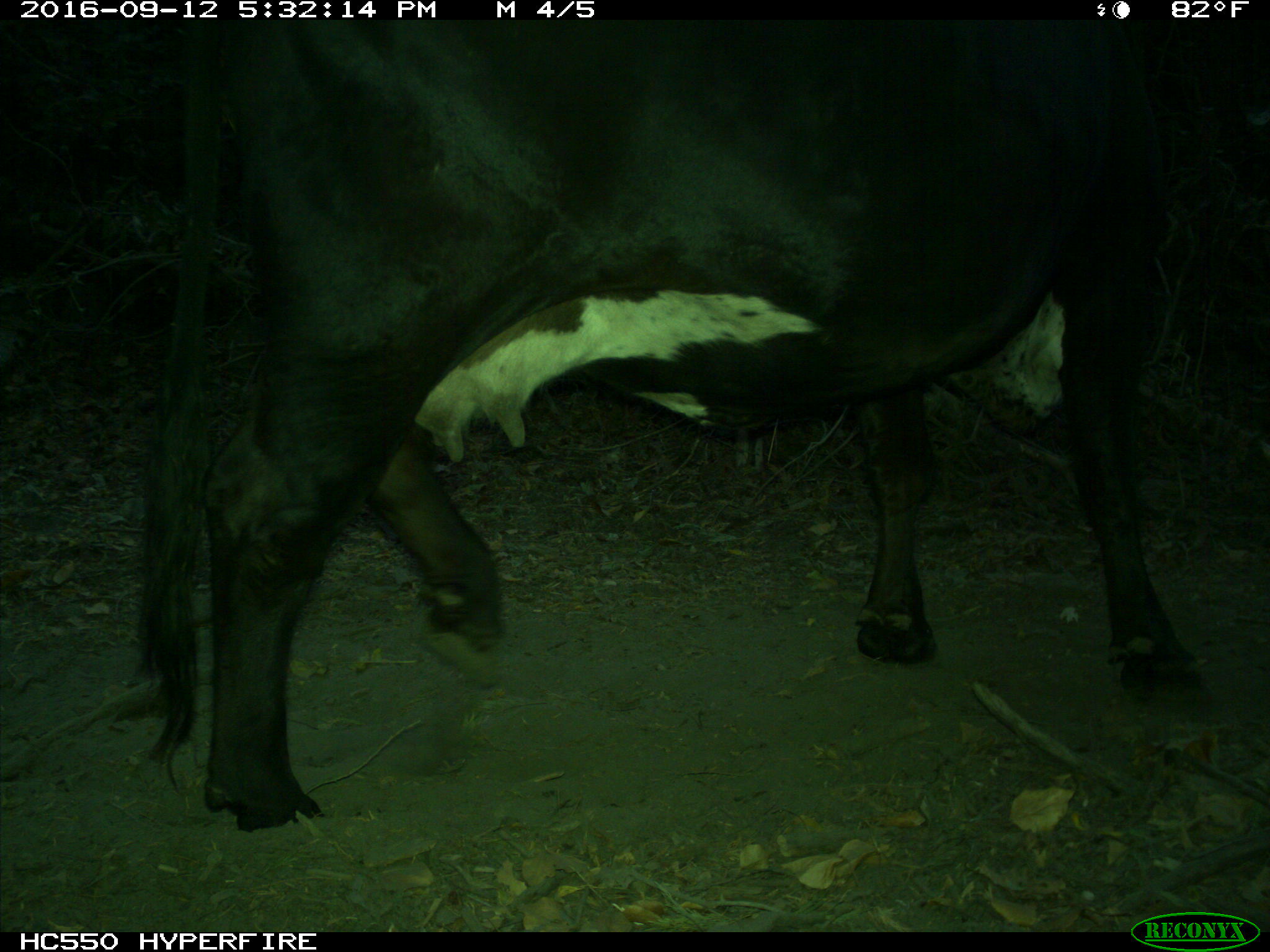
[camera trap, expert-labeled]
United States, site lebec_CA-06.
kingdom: Animalia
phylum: Chordata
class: Mammalia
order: Artiodactyla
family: Bovidae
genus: Bos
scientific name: Bos taurus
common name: domestic cow